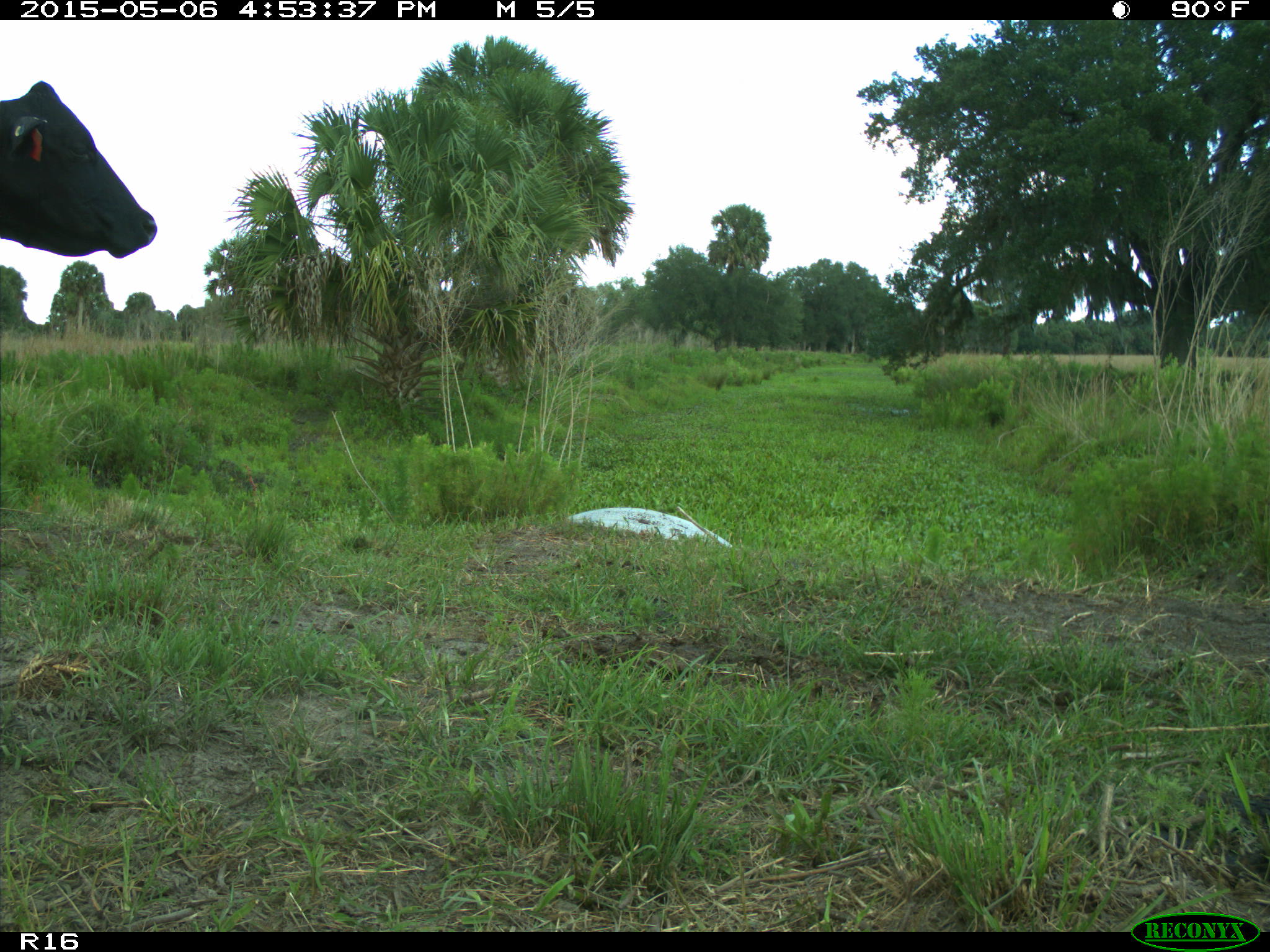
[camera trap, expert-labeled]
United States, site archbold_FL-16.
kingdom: Animalia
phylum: Chordata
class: Mammalia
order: Artiodactyla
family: Bovidae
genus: Bos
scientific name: Bos taurus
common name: domestic cow